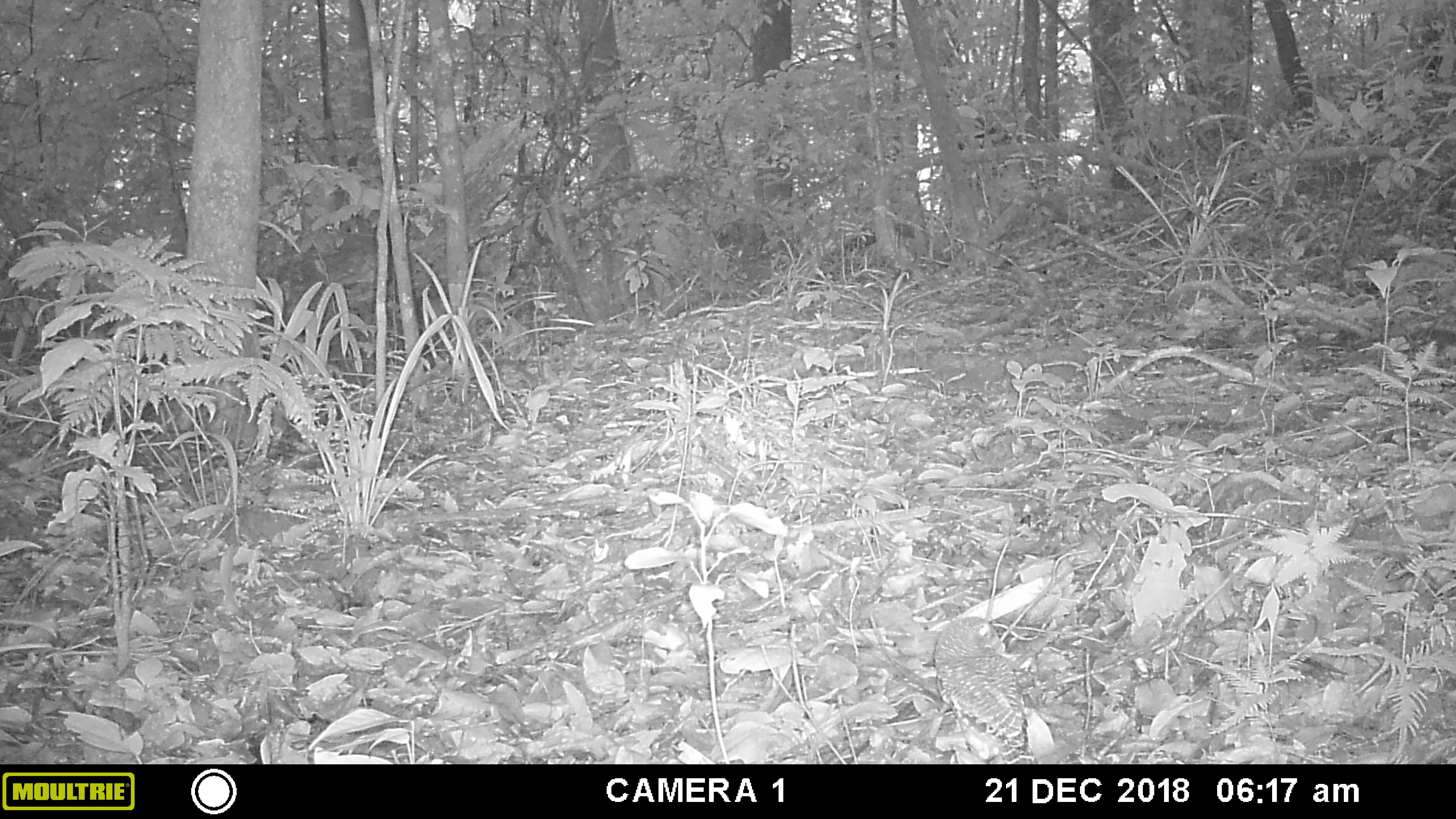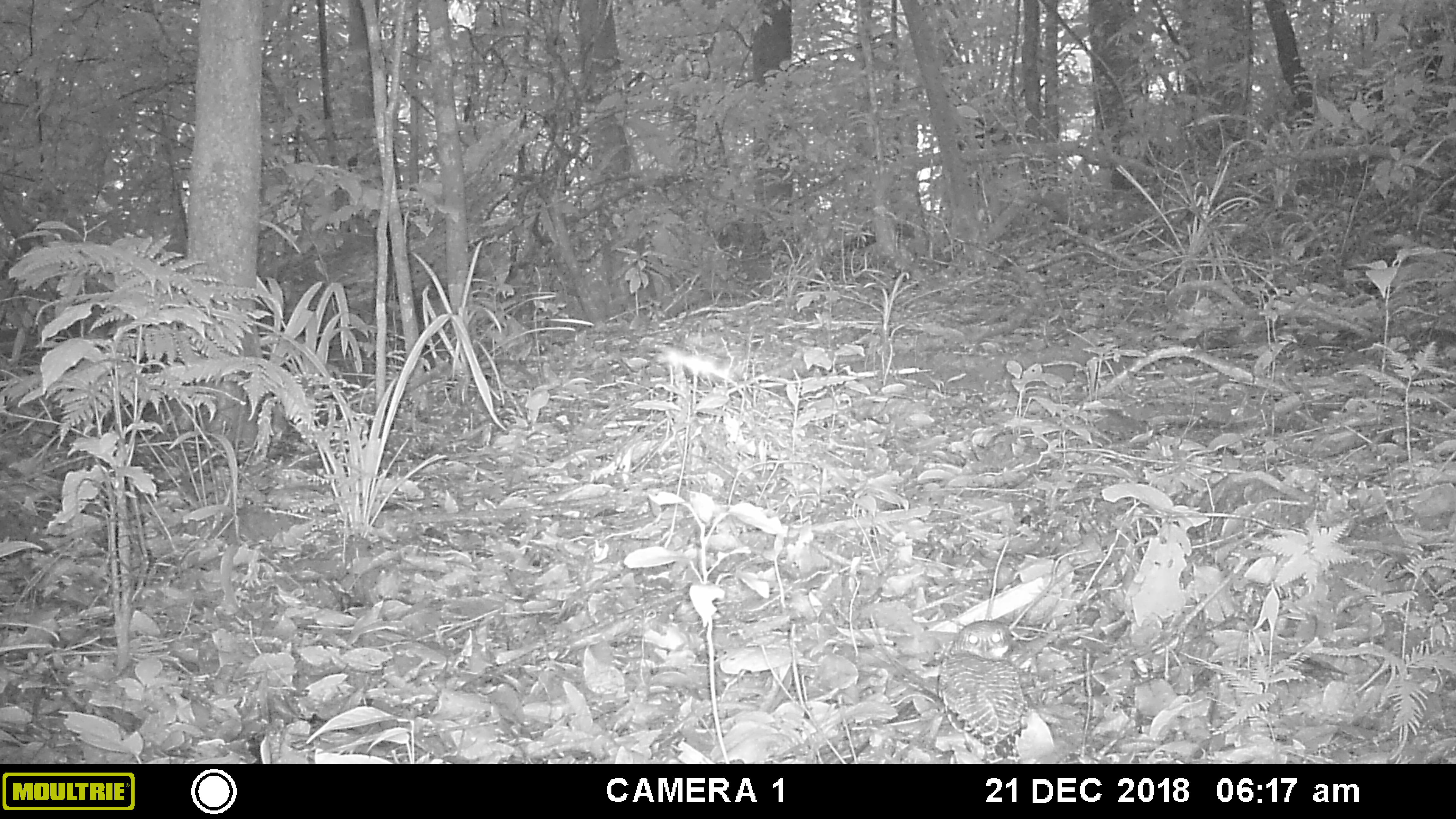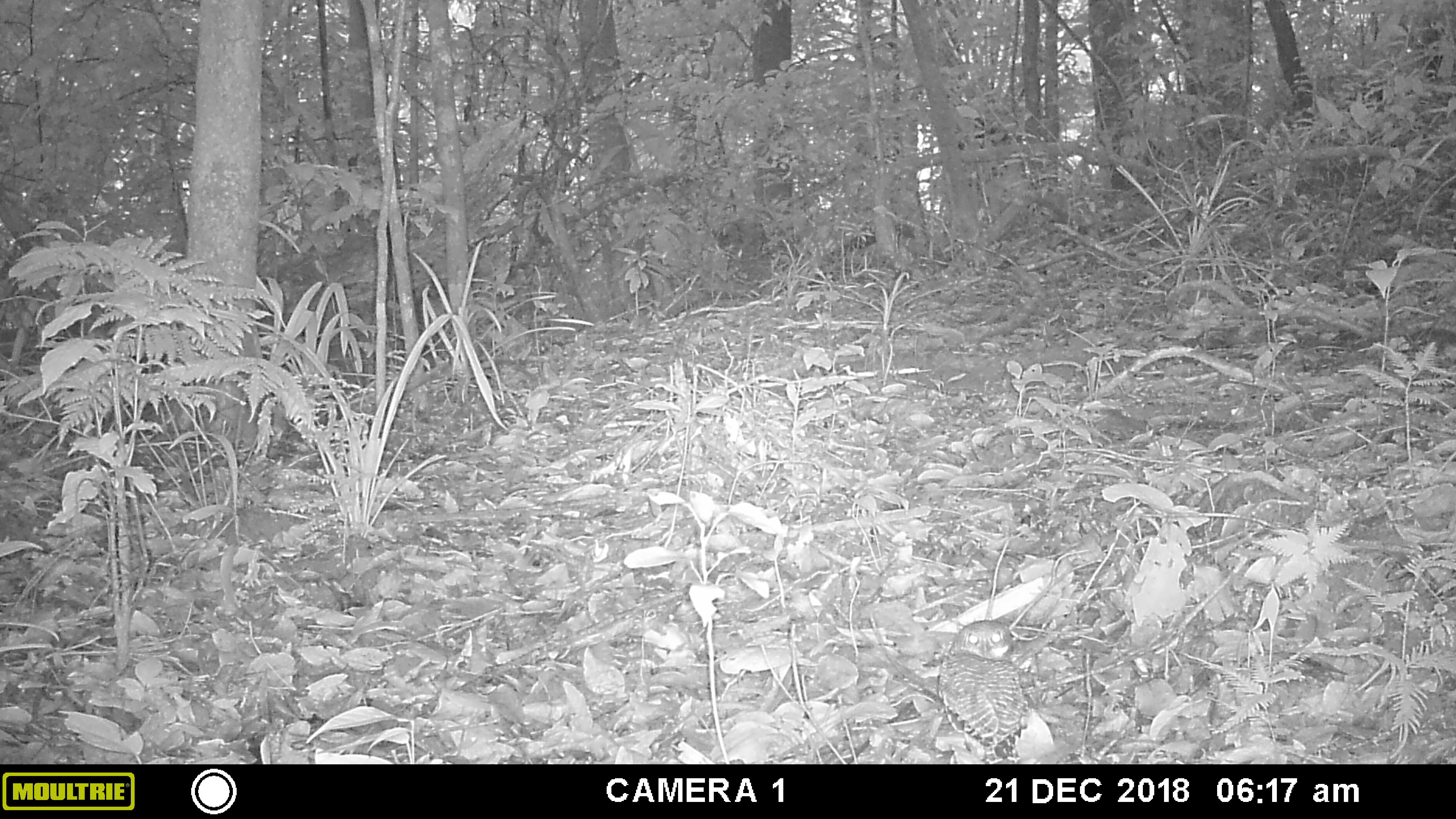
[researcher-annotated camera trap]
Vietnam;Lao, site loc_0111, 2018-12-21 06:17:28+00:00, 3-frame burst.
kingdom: Animalia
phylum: Chordata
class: Aves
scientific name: Aves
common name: bird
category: unidentified bird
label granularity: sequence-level